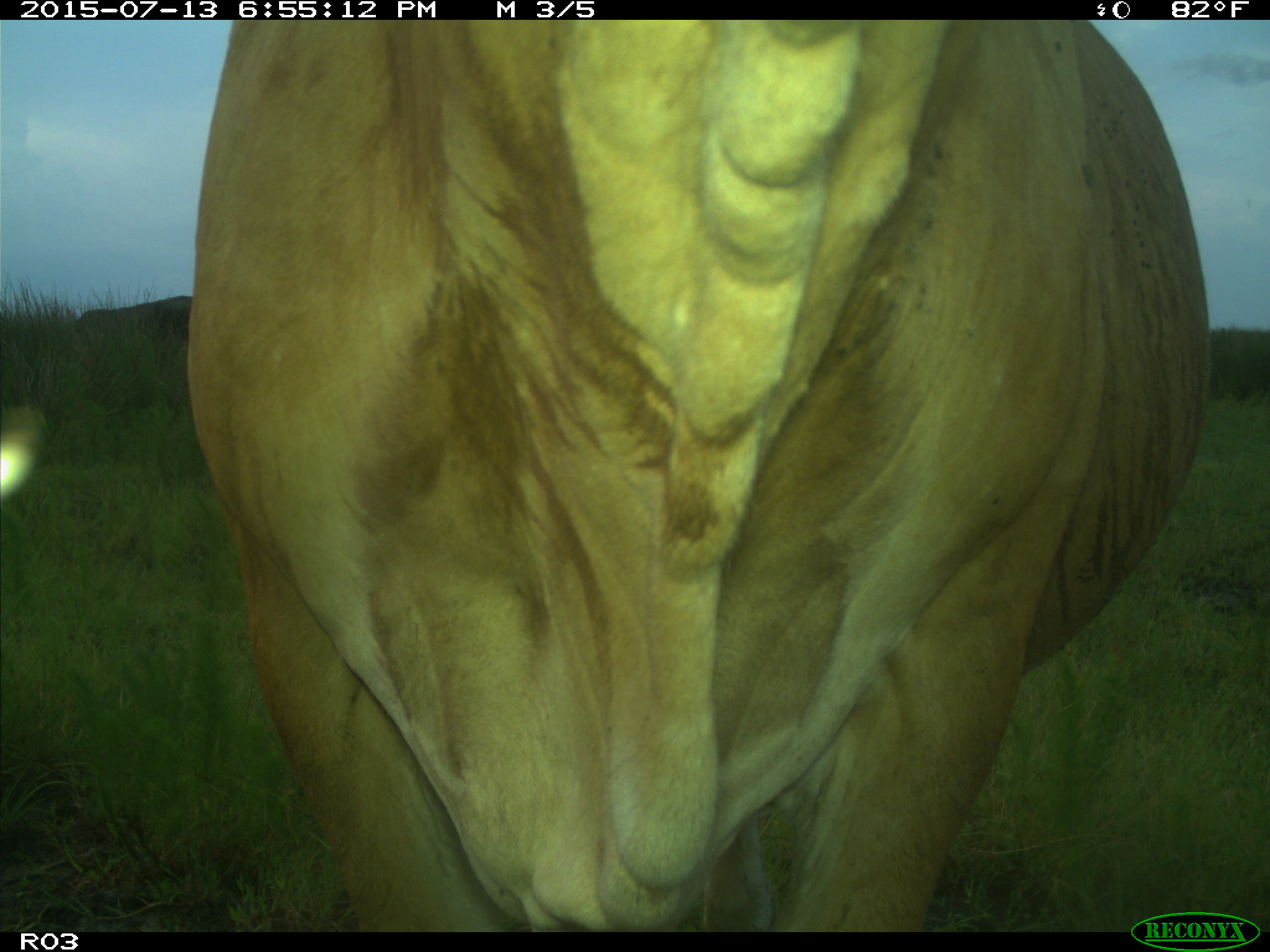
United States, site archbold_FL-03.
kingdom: Animalia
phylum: Chordata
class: Mammalia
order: Artiodactyla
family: Bovidae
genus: Bos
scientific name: Bos taurus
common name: domestic cow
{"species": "Bos taurus (domestic cow)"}